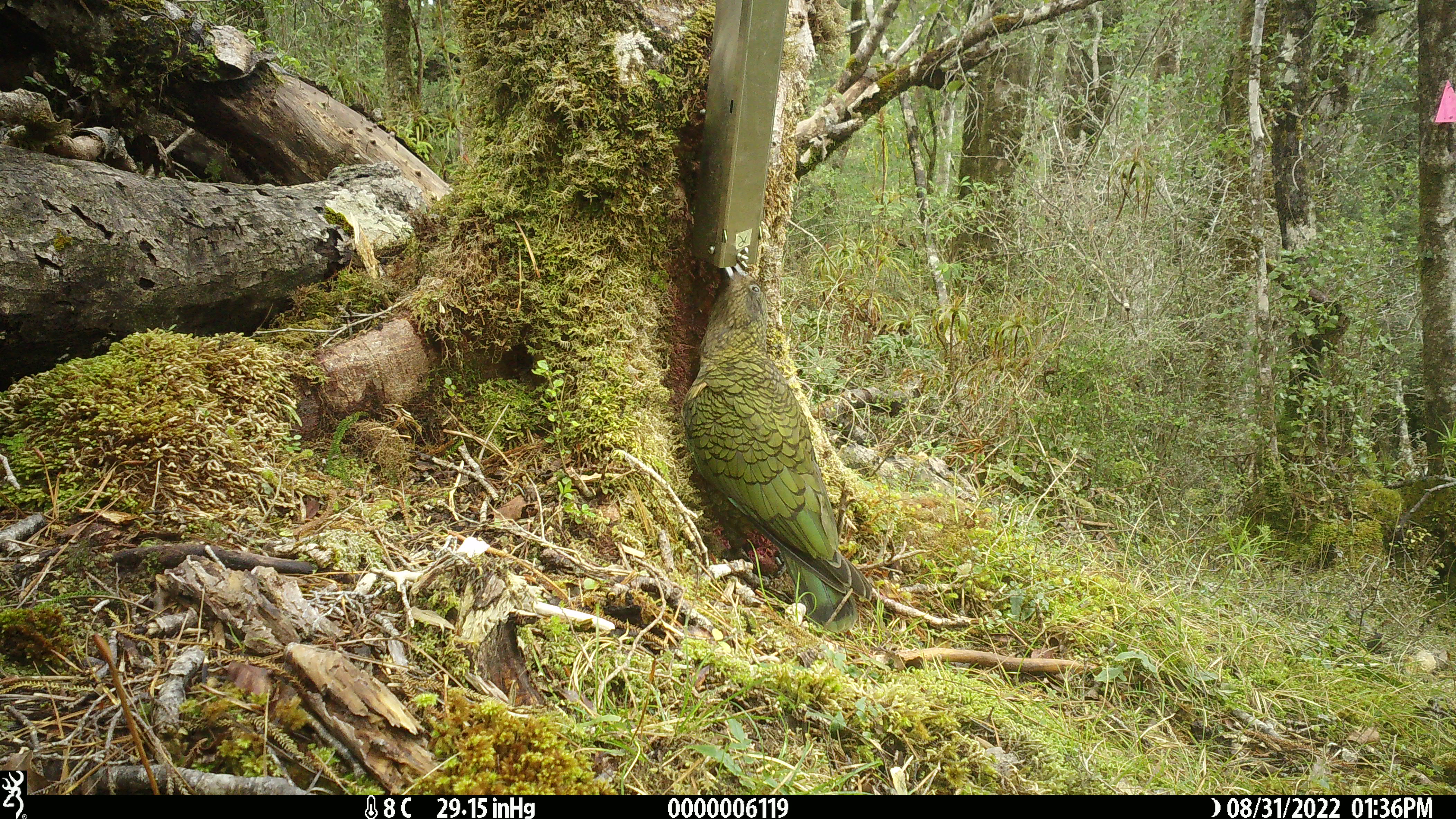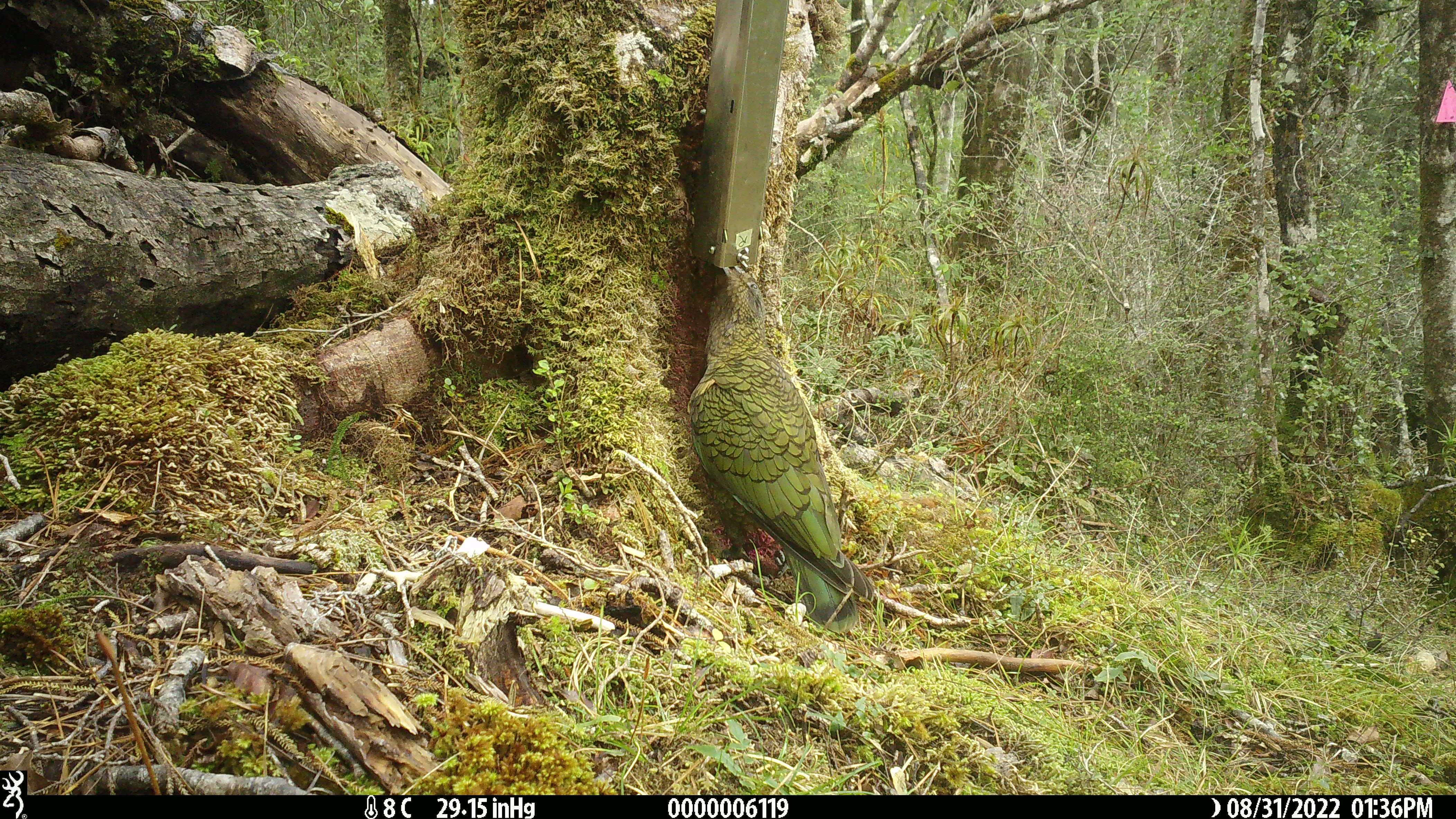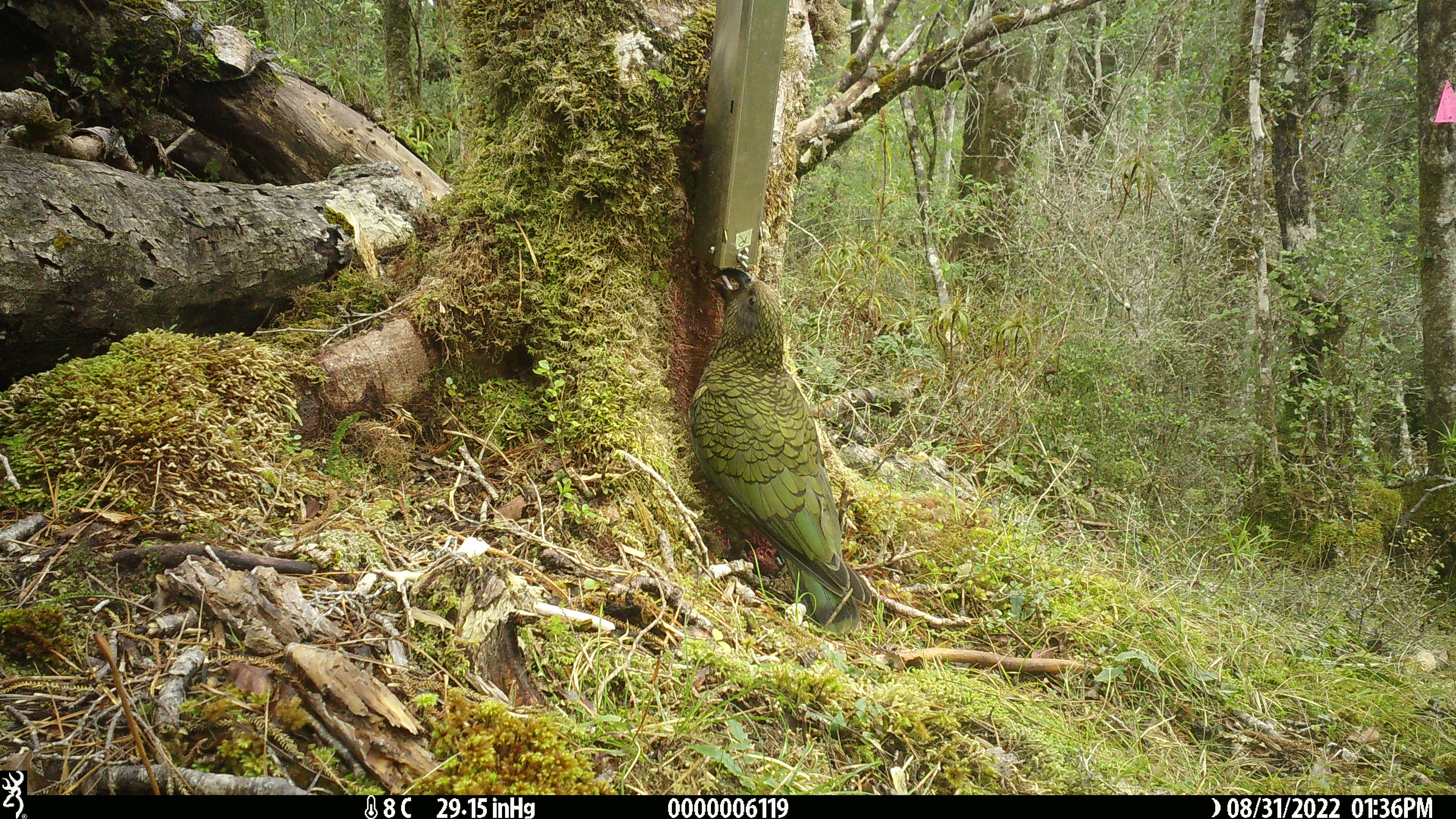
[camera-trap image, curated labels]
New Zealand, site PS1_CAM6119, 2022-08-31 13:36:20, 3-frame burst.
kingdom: Animalia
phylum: Chordata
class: Aves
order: Psittaciformes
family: Strigopidae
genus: Nestor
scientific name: Nestor notabilis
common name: kea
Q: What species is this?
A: Kea (Nestor notabilis).